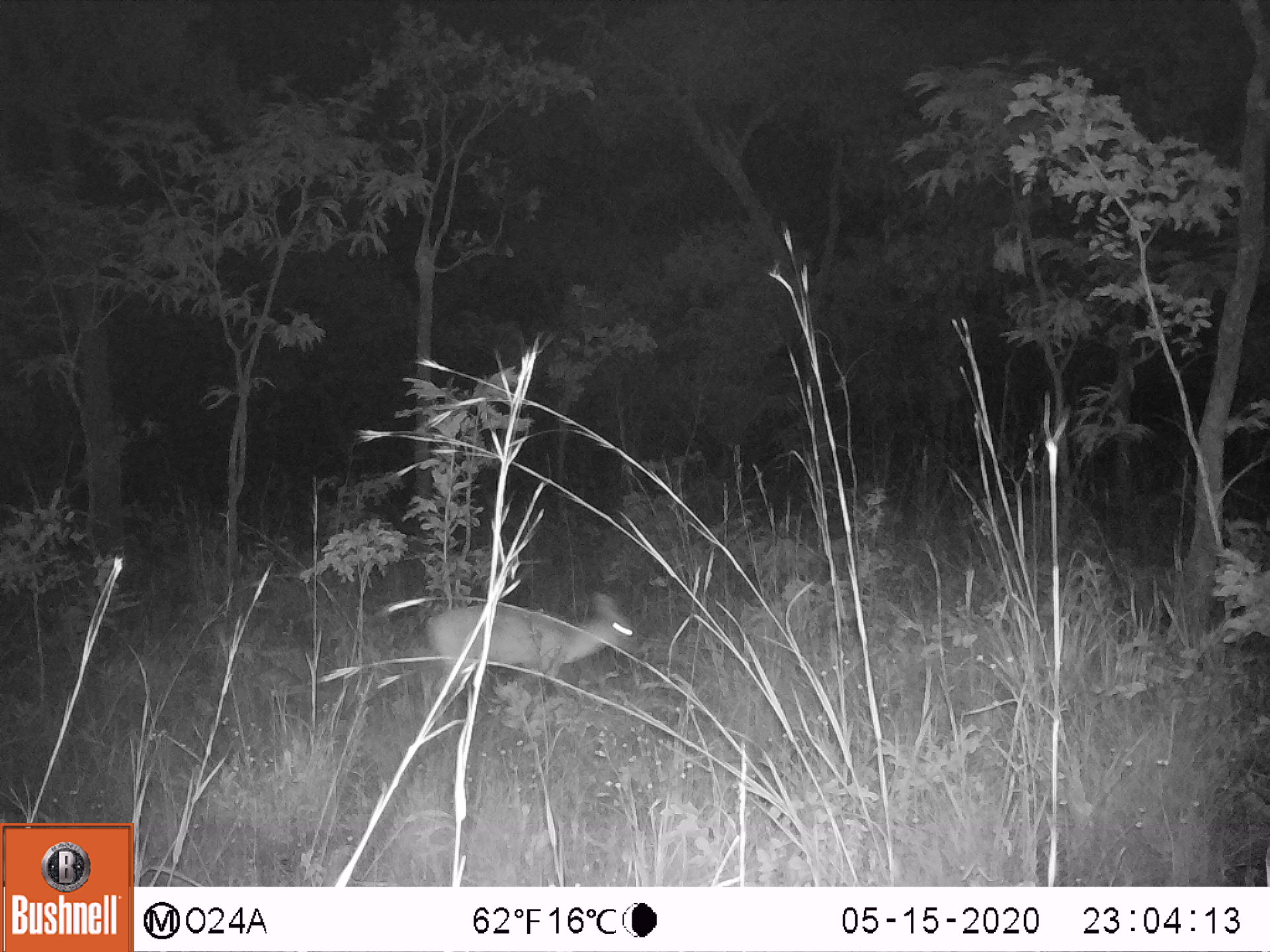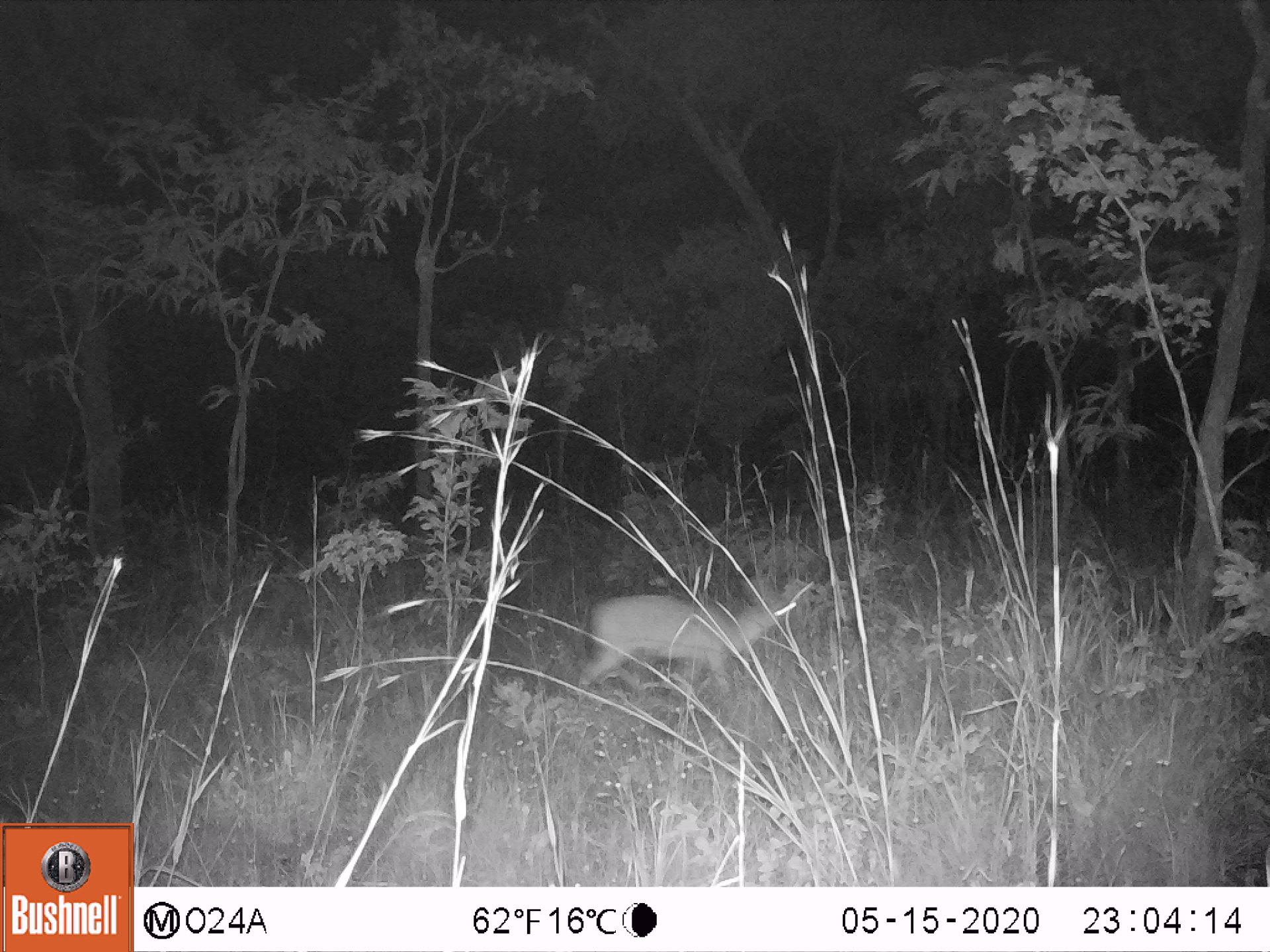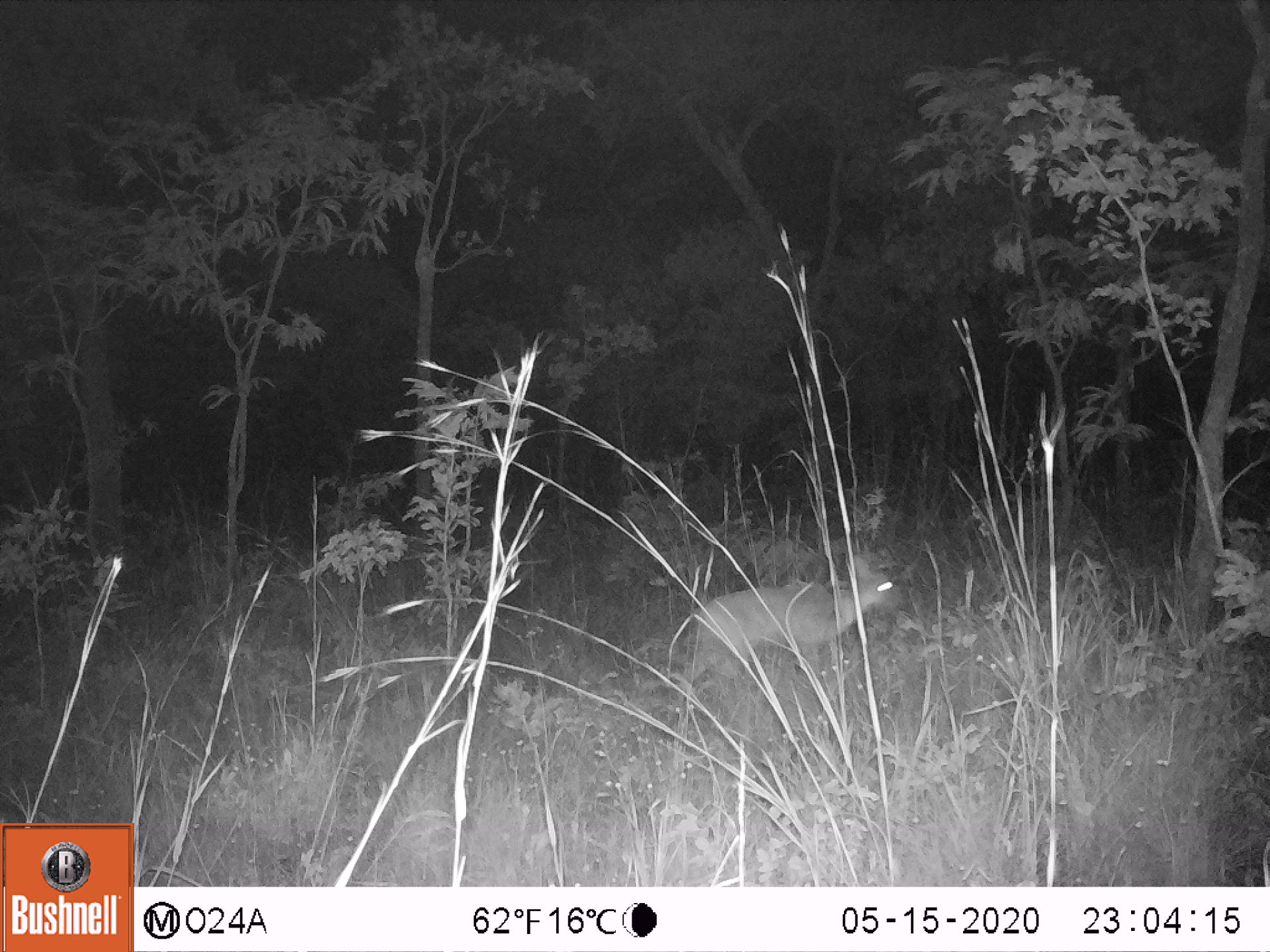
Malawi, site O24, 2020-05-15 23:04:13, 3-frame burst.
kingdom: Animalia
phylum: Chordata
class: Mammalia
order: Artiodactyla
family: Bovidae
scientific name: Antilopinae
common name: small antelope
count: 1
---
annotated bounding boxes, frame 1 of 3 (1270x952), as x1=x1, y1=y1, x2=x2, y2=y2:
small antelope: x1=421, y1=586, x2=642, y2=710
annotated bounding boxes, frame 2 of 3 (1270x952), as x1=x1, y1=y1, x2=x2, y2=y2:
small antelope: x1=567, y1=563, x2=809, y2=713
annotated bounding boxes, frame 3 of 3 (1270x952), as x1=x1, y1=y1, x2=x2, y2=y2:
small antelope: x1=667, y1=532, x2=910, y2=709